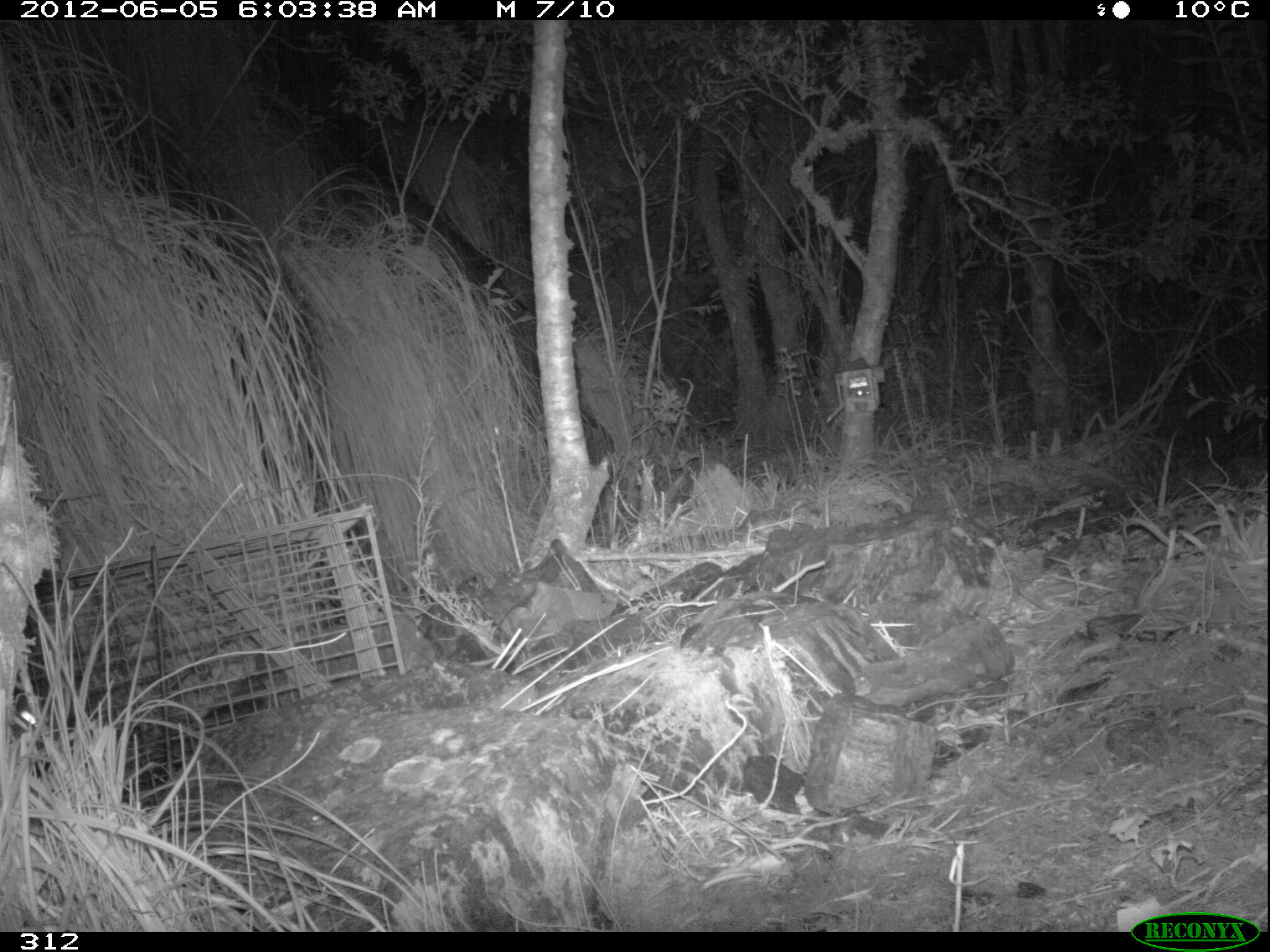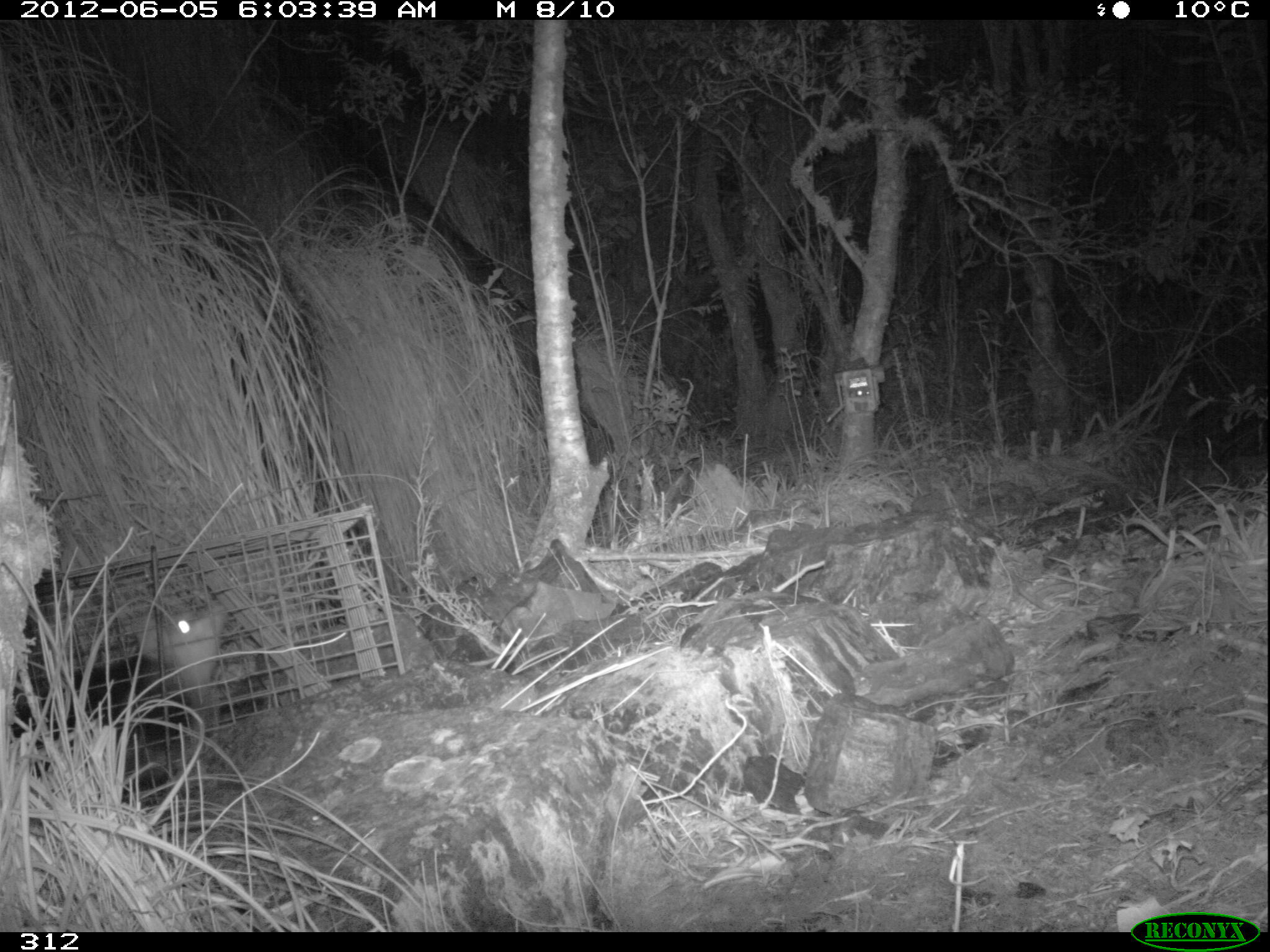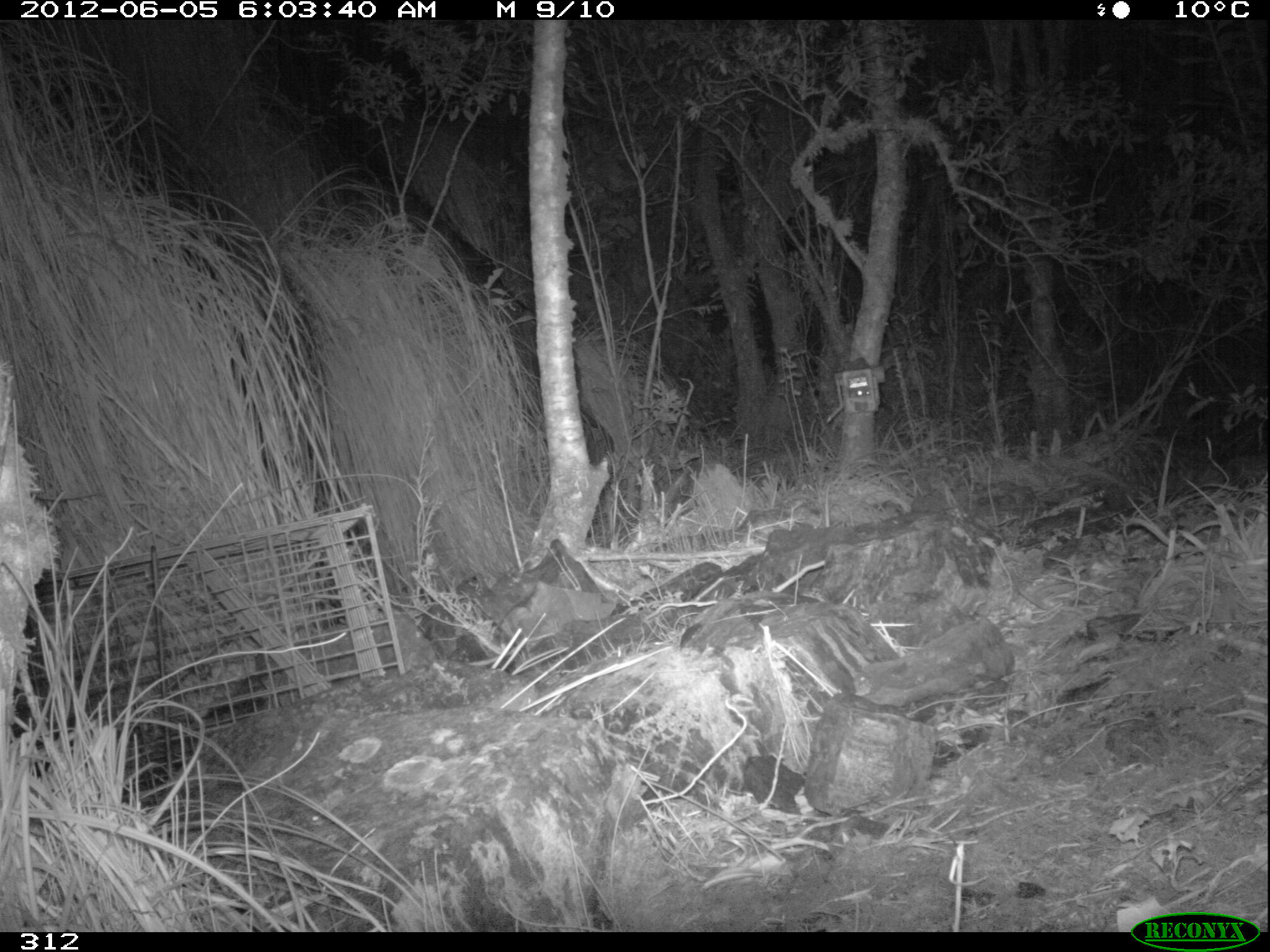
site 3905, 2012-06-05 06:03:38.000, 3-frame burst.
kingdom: Animalia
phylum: Chordata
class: Mammalia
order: Didelphimorphia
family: Didelphidae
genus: Didelphis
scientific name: Didelphis pernigra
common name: andean white-eared opossum